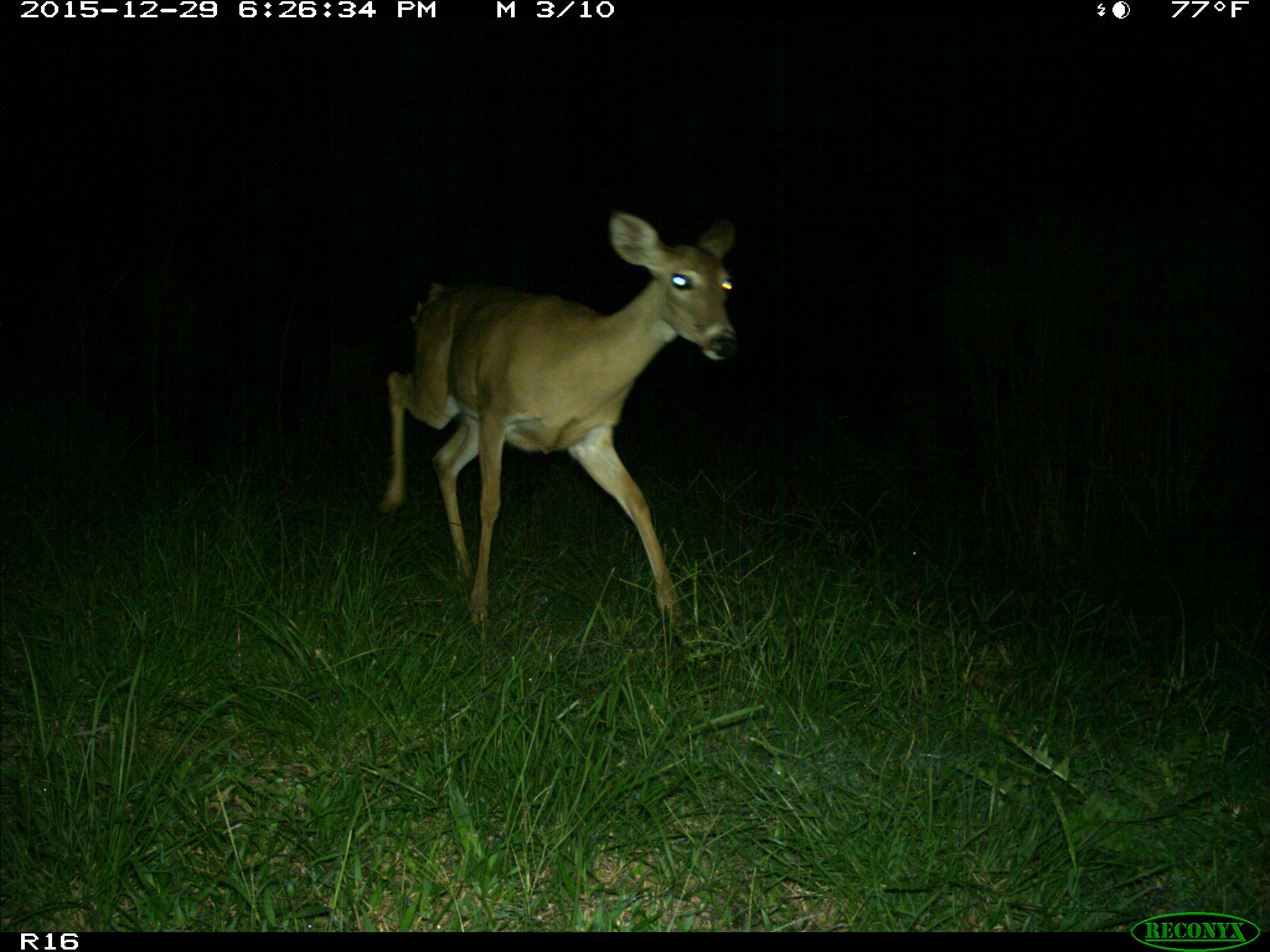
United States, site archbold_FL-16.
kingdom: Animalia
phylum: Chordata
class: Mammalia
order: Artiodactyla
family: Cervidae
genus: Odocoileus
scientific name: Odocoileus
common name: deer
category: unidentified deer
Unidentified deer (deer) (Odocoileus).